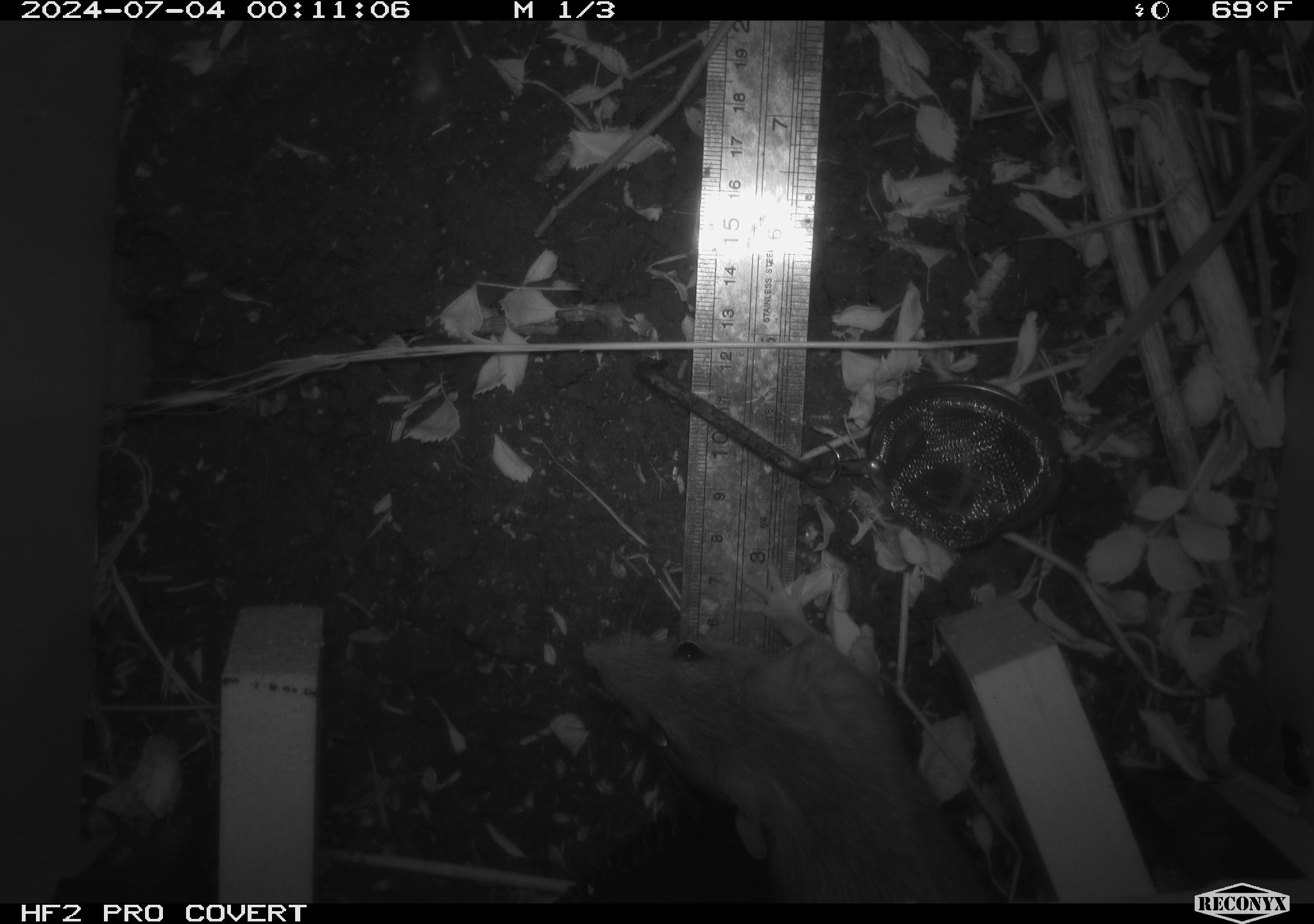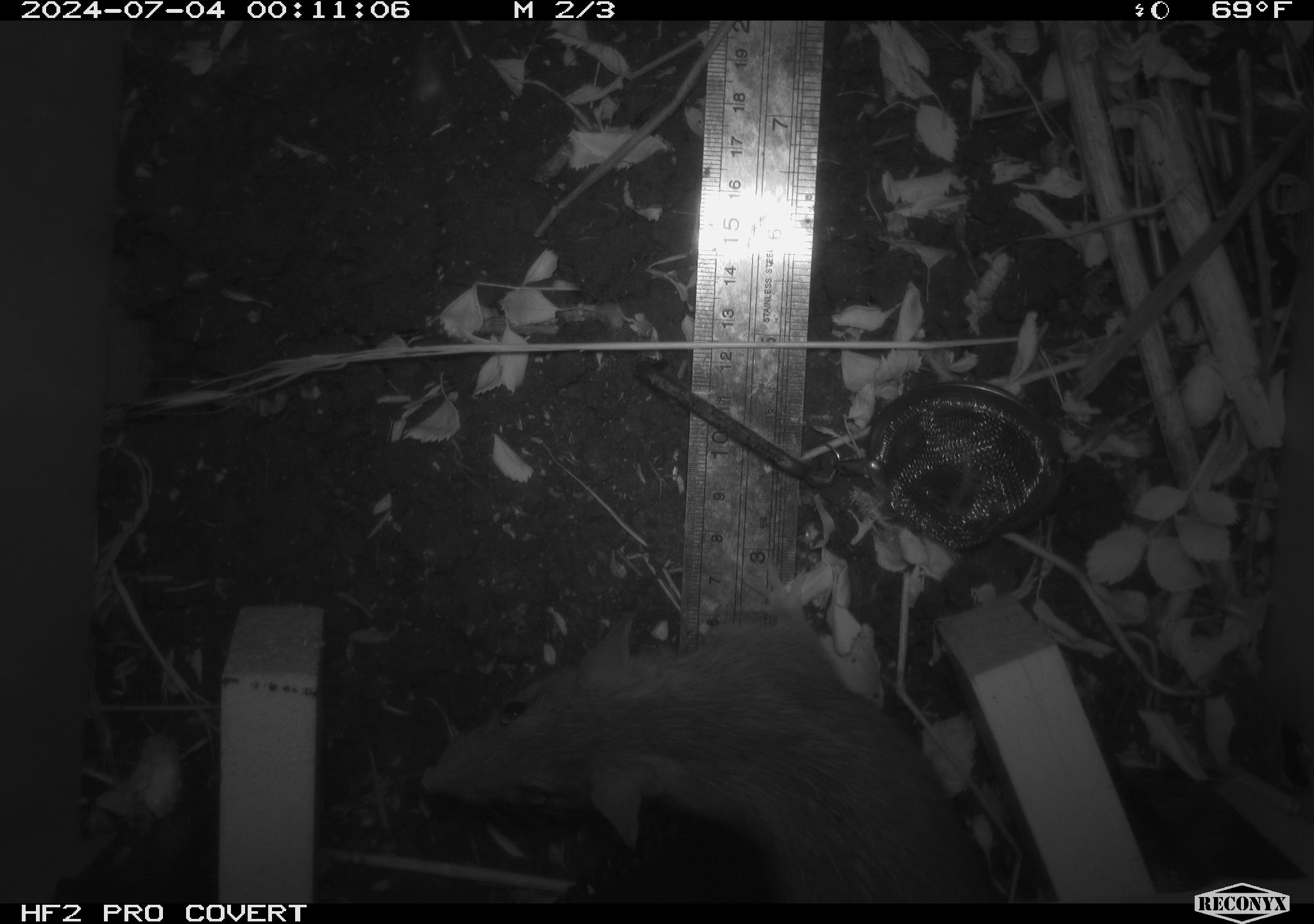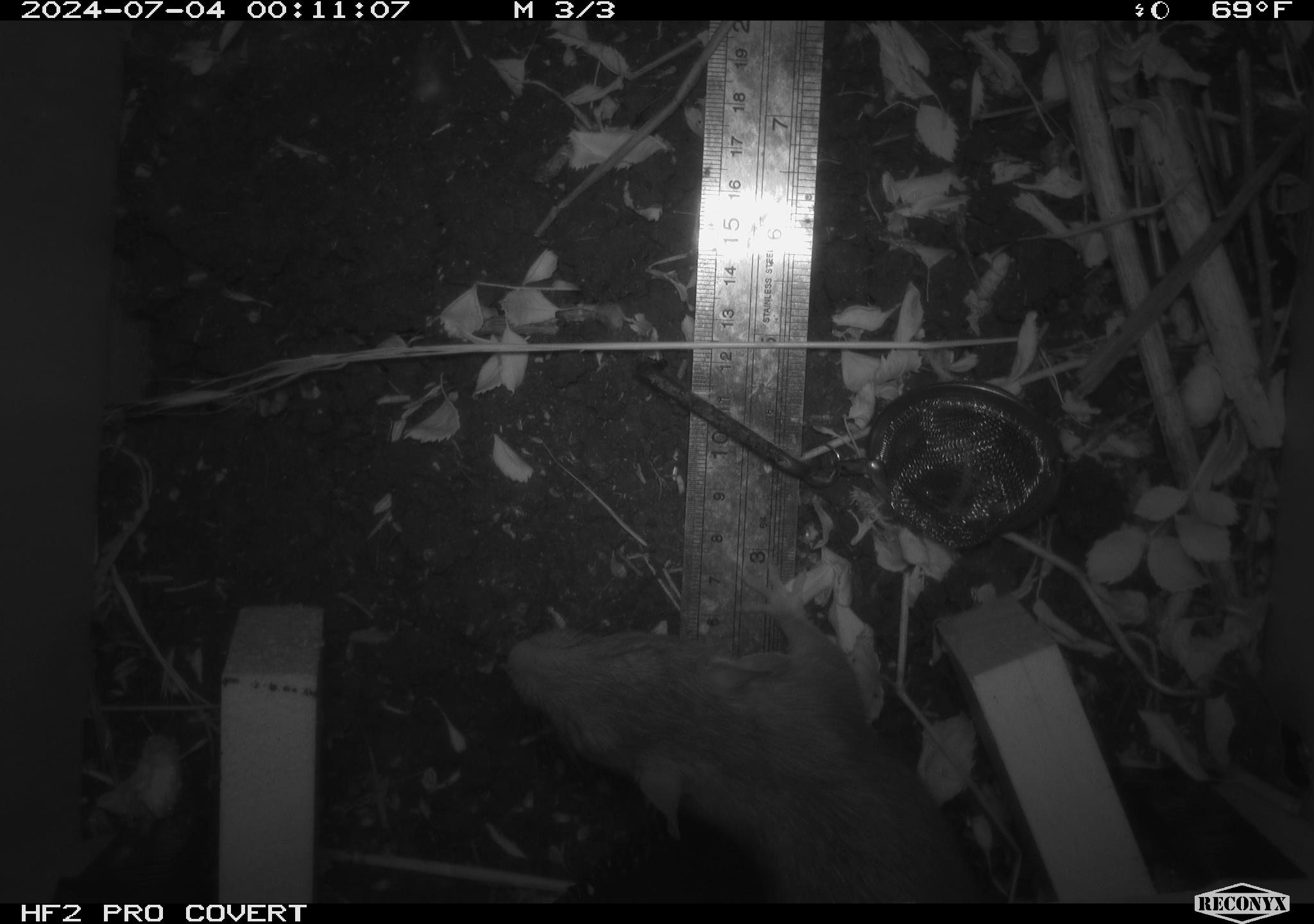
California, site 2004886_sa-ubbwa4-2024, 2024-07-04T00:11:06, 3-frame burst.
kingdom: Animalia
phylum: Chordata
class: Mammalia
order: Rodentia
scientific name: Rodentia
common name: woodrat or rat or mouse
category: woodrat or rat or mouse species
Woodrat or rat or mouse species (woodrat or rat or mouse) (Rodentia).